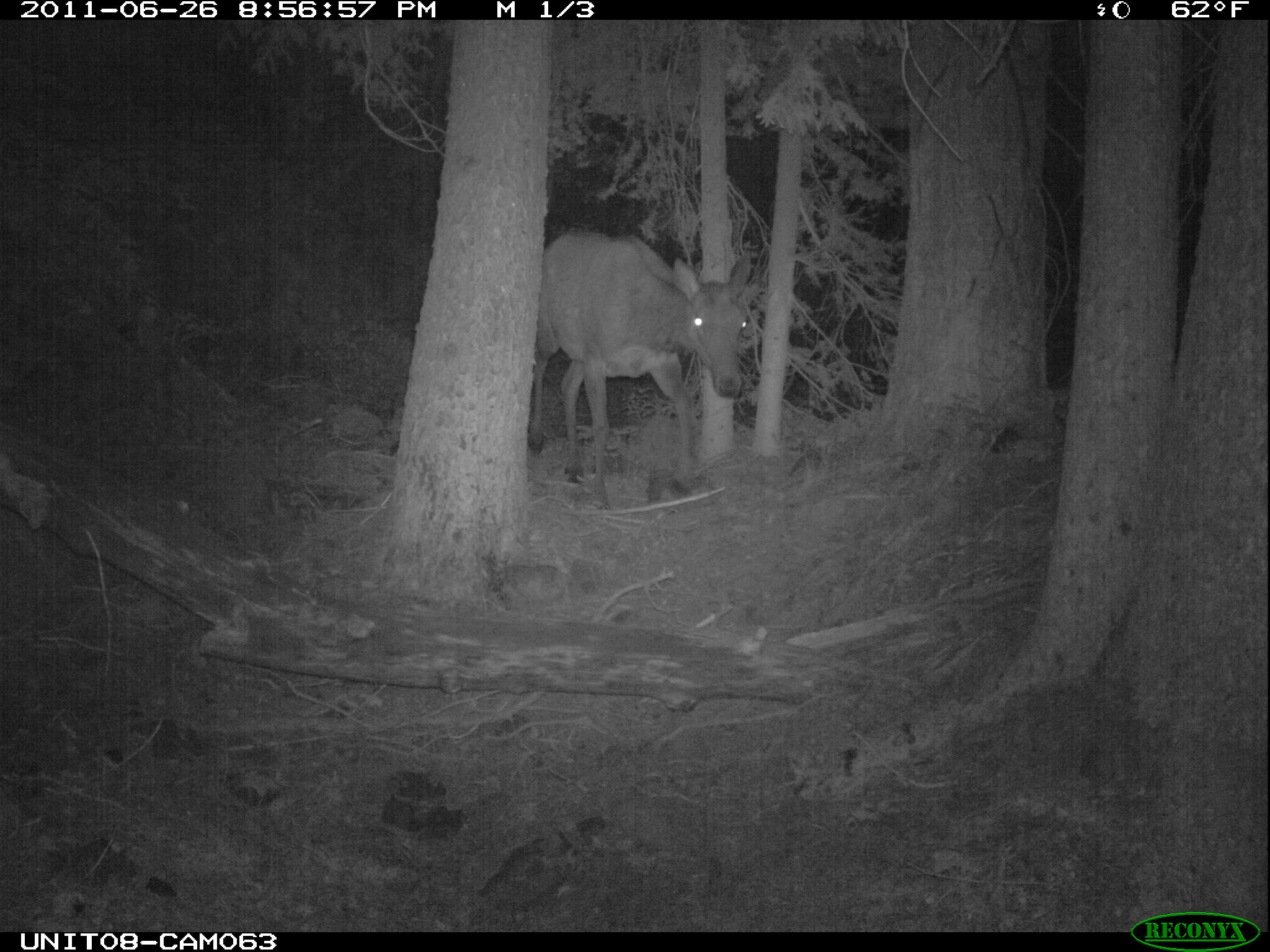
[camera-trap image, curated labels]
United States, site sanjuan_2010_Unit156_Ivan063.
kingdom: Animalia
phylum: Chordata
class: Mammalia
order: Artiodactyla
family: Cervidae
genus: Cervus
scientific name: Cervus elaphus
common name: red deer